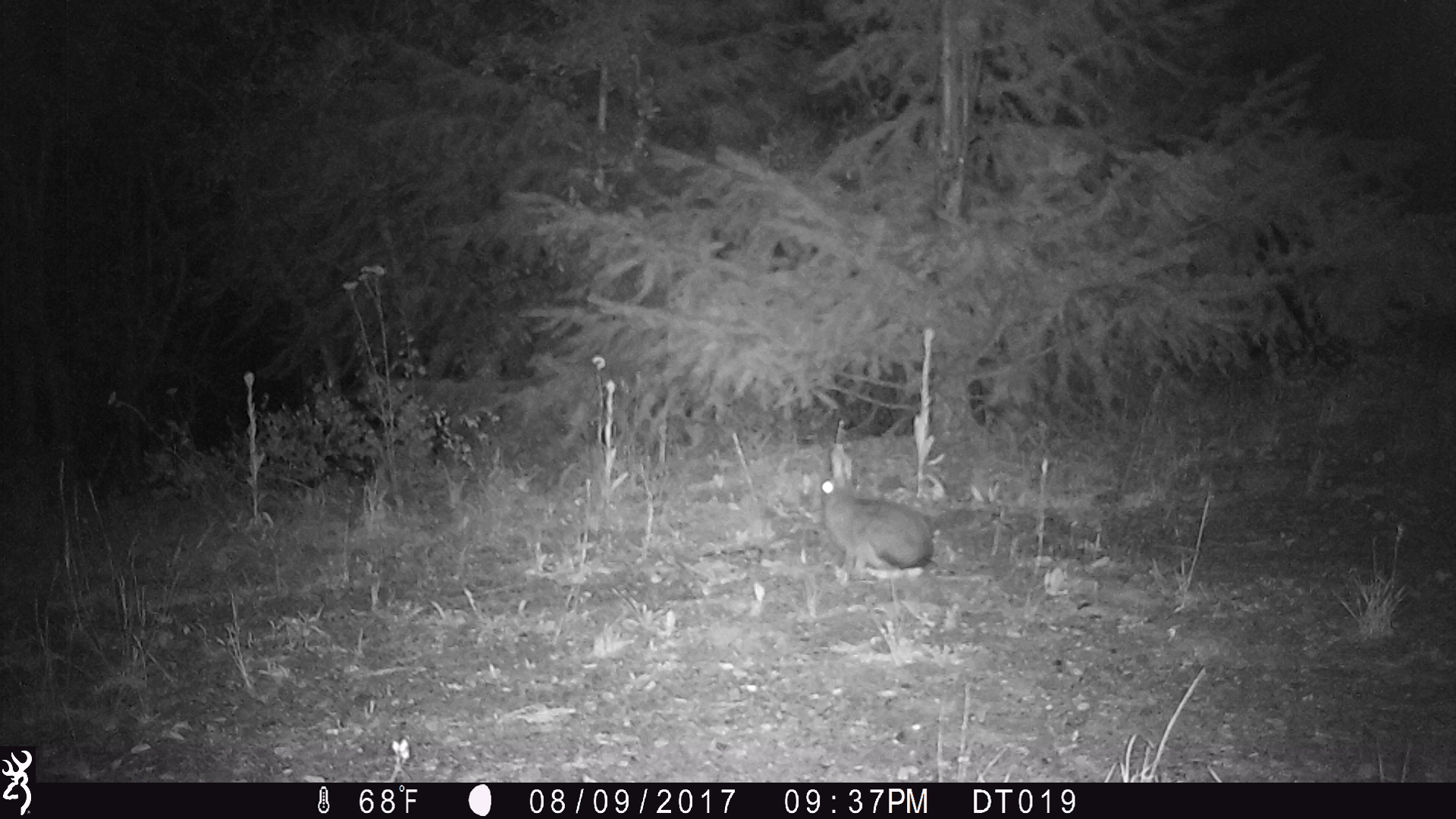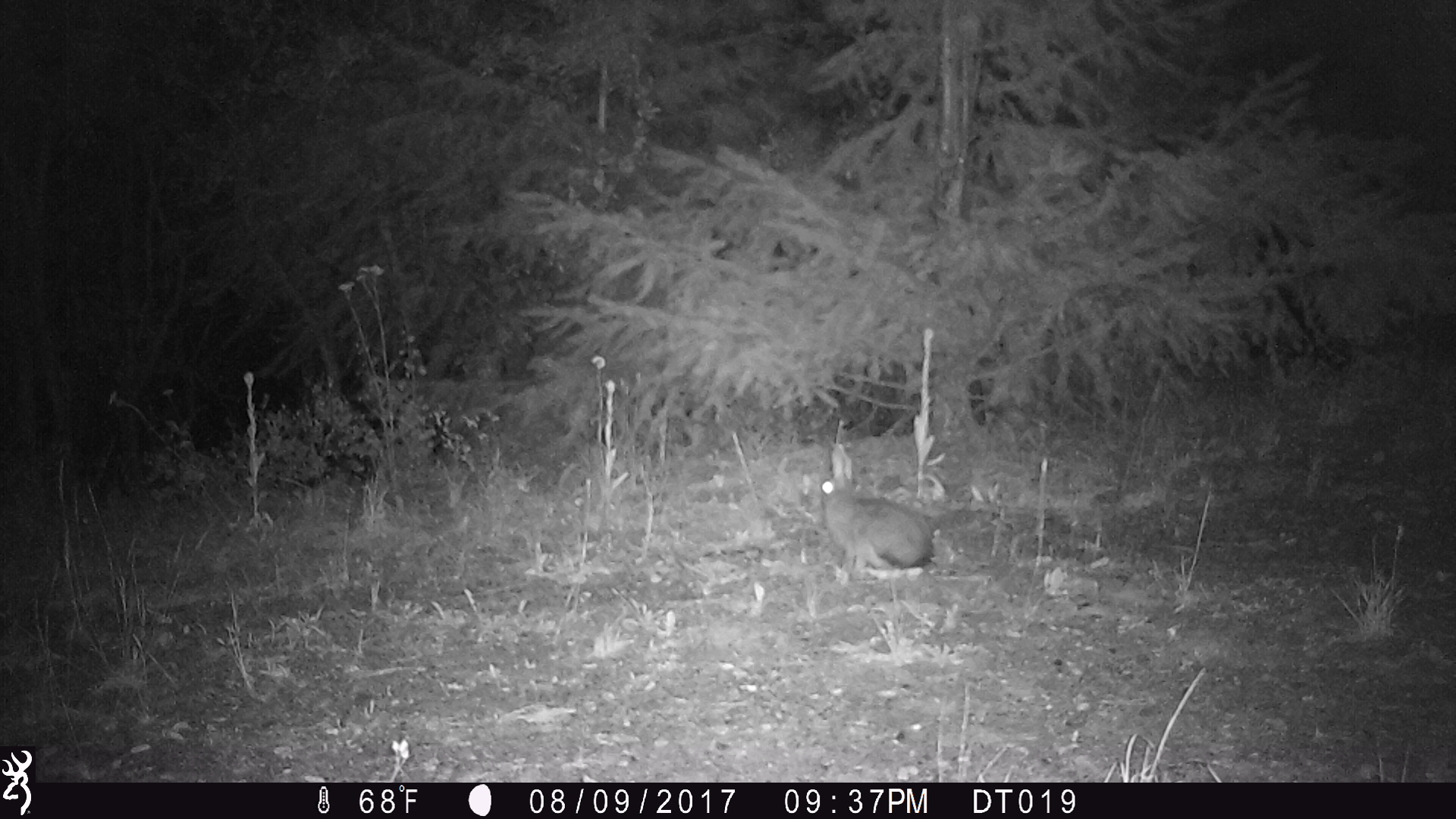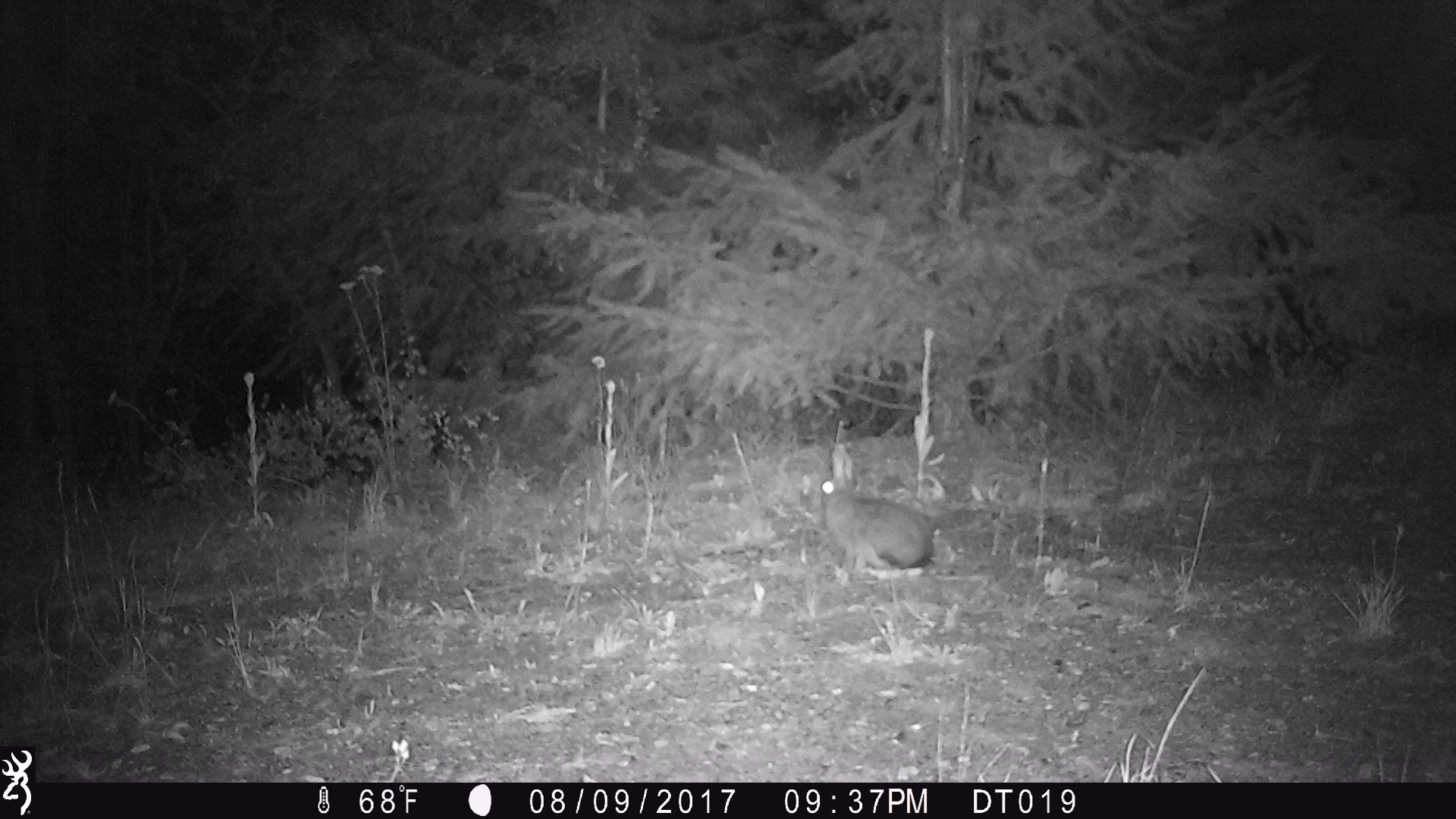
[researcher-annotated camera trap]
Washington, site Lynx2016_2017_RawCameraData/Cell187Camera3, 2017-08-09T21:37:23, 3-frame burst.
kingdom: Animalia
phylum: Chordata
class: Mammalia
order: Lagomorpha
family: Leporidae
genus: Lepus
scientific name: Lepus americanus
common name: snowshoe hare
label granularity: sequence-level